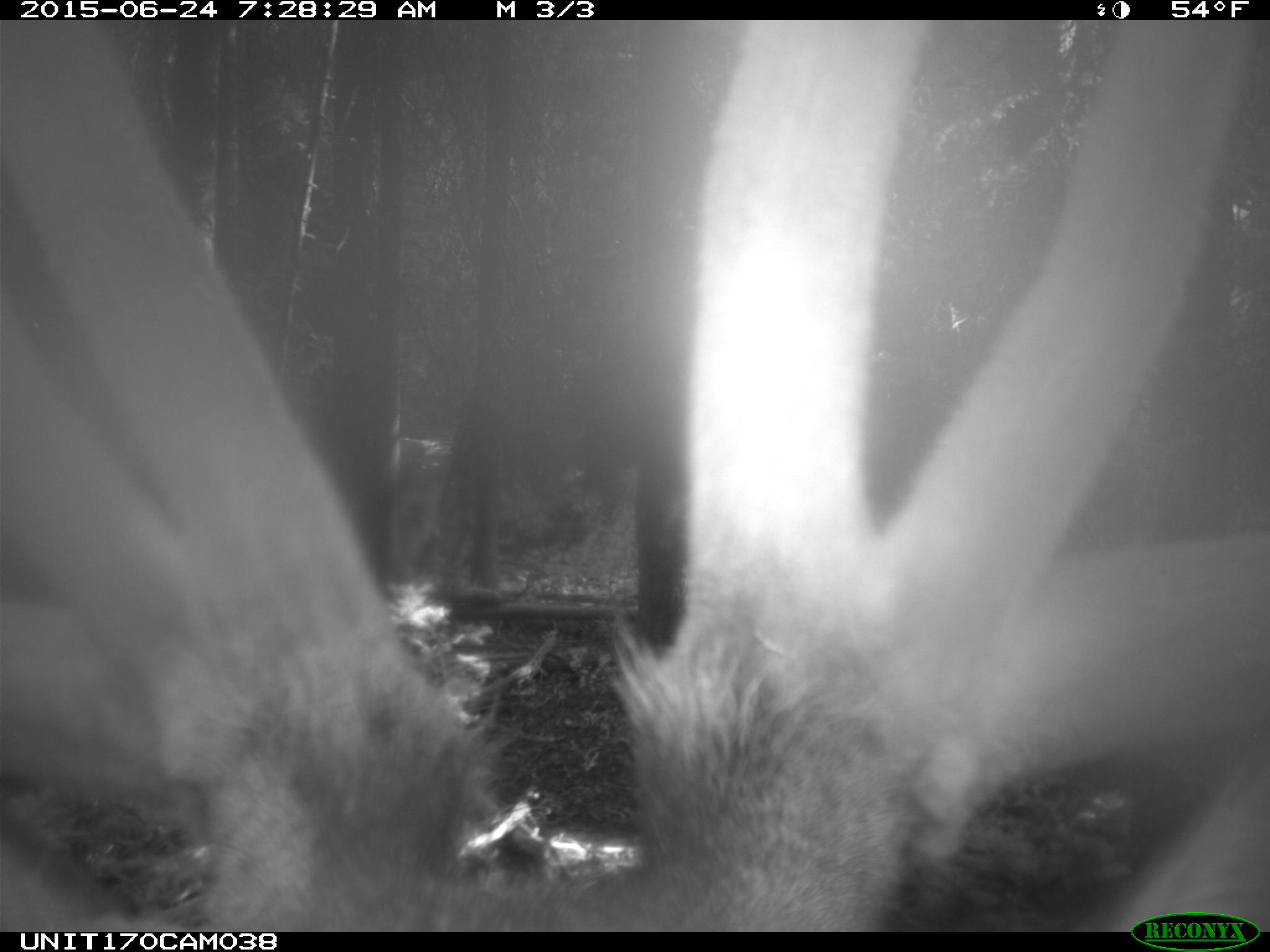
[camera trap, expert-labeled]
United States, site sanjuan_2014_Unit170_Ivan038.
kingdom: Animalia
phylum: Chordata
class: Mammalia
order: Artiodactyla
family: Cervidae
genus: Cervus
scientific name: Cervus elaphus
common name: red deer